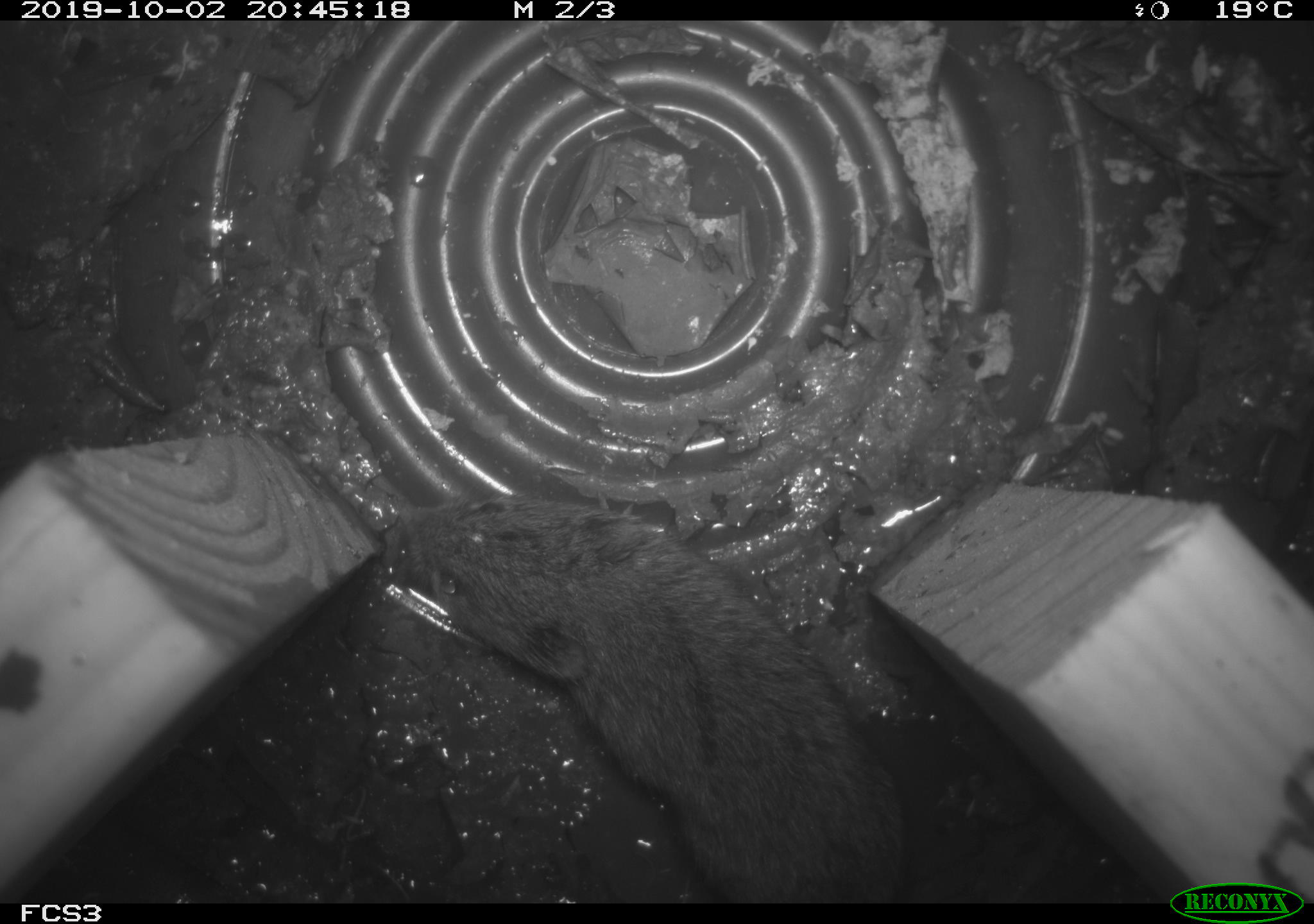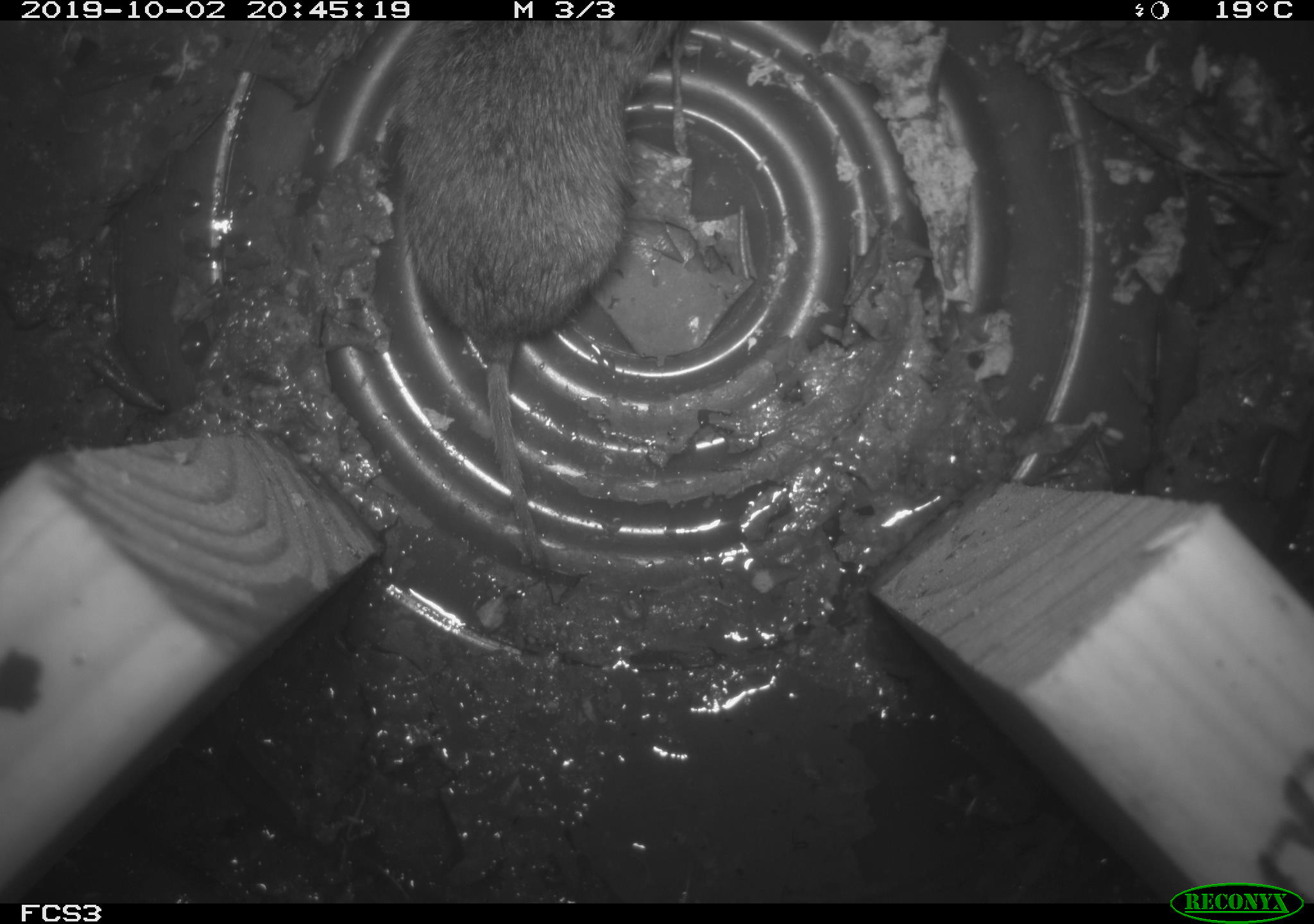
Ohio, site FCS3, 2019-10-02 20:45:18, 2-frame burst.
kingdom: Animalia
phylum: Chordata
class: Mammalia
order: Rodentia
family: Cricetidae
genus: Microtus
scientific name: Microtus pennsylvanicus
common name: meadow vole